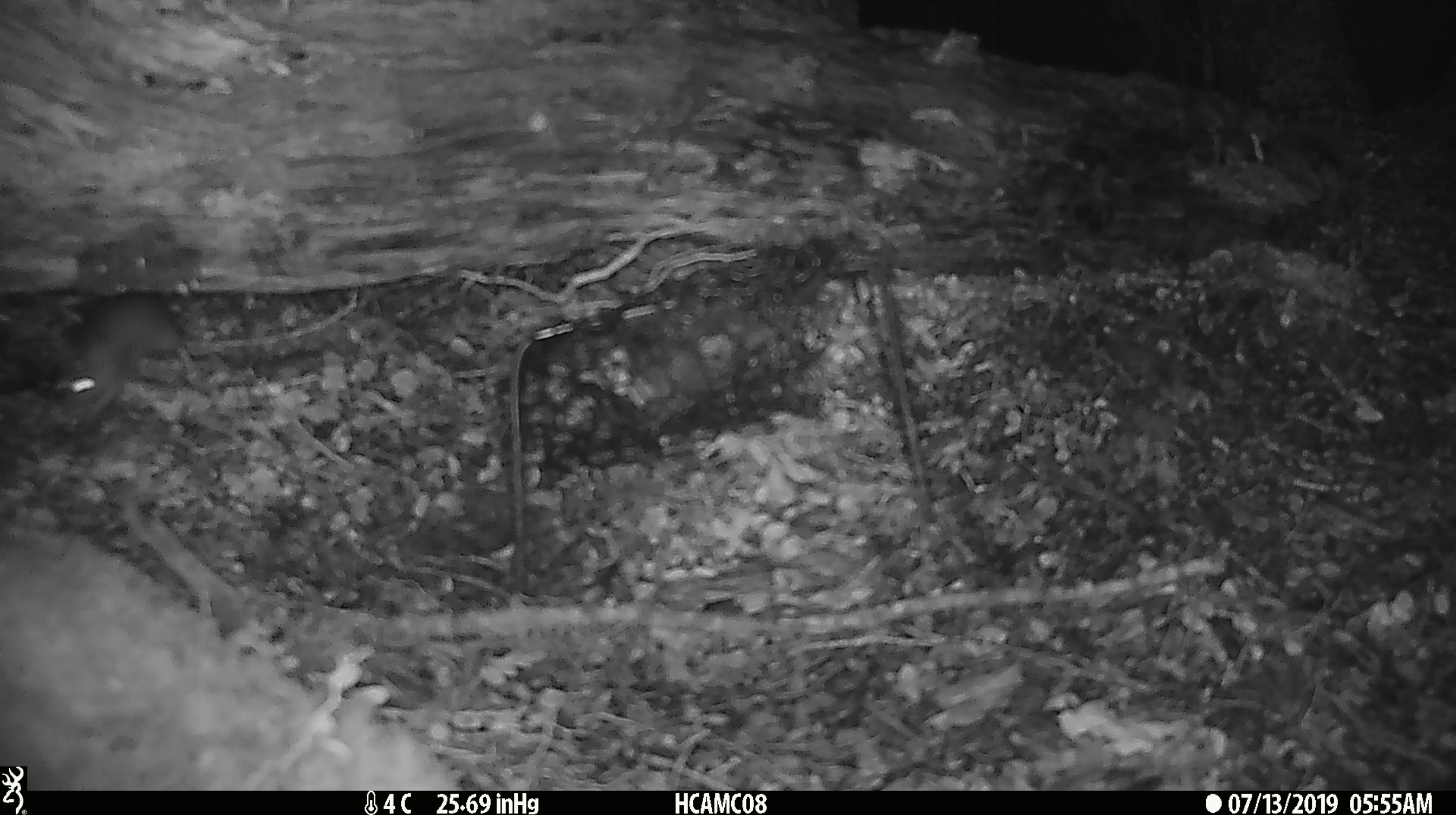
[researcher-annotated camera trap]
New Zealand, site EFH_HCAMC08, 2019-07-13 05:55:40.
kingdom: Animalia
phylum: Chordata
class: Mammalia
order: Rodentia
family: Muridae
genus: Mus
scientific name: Mus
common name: mouse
Mouse (Mus).